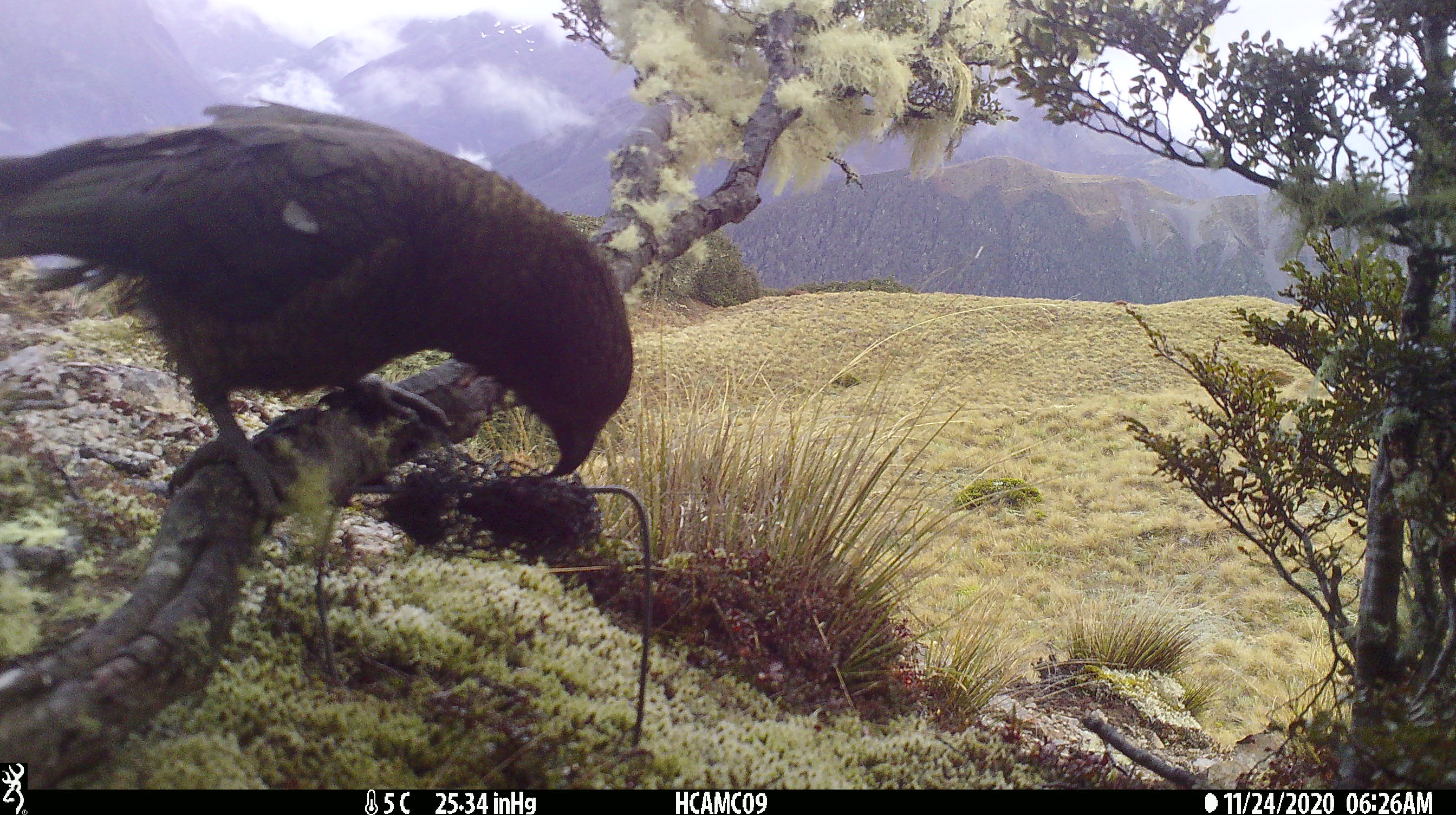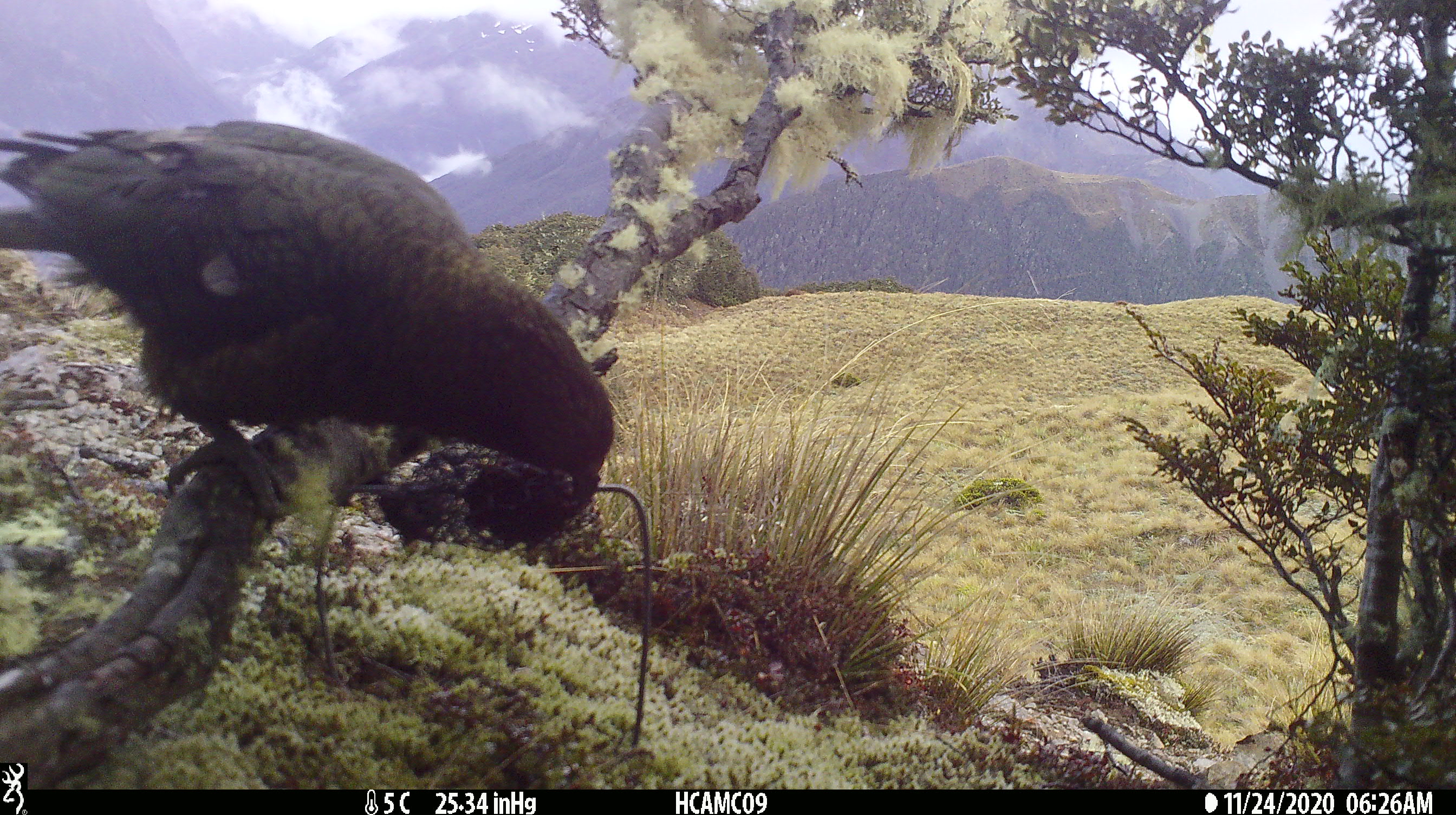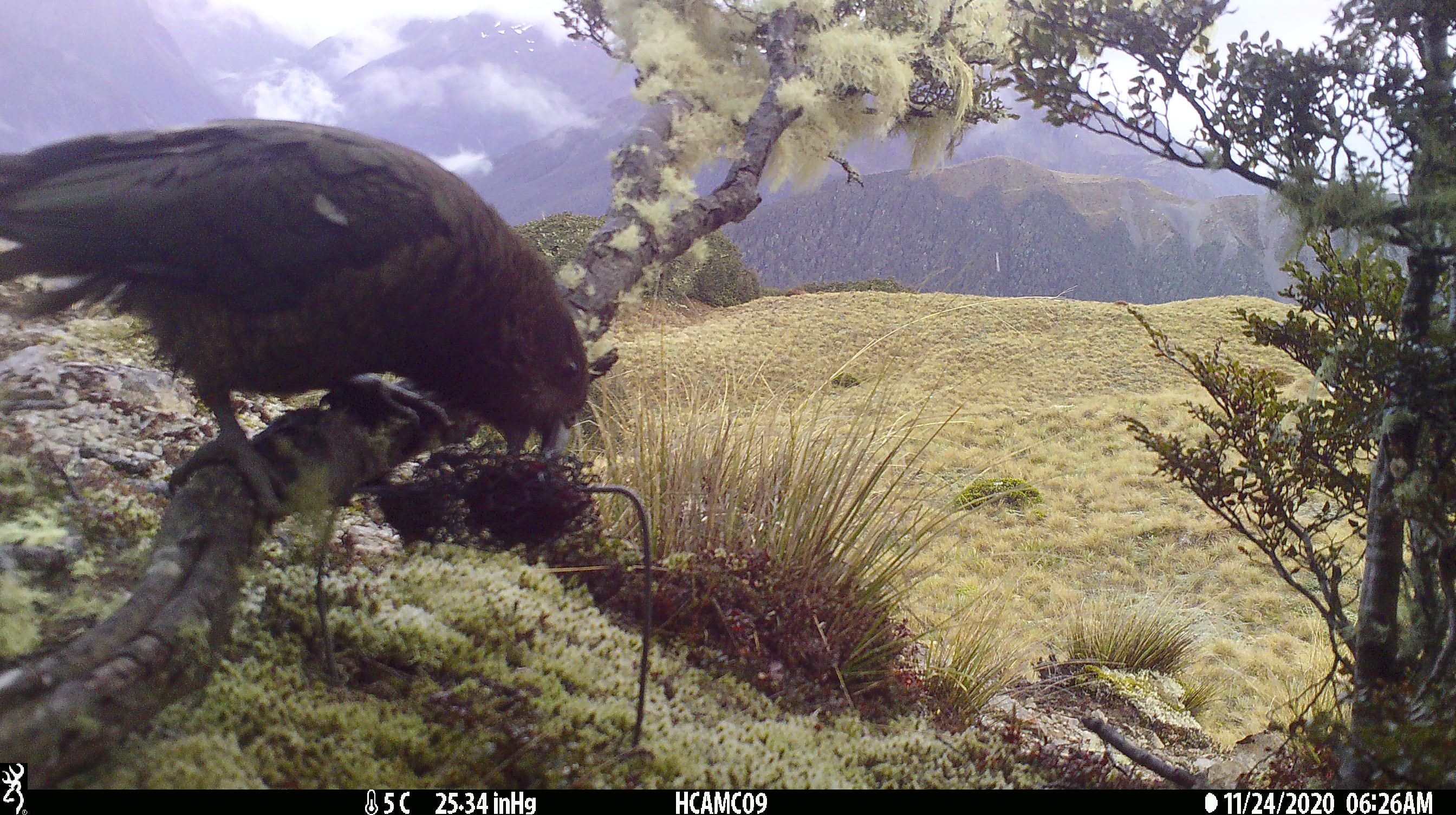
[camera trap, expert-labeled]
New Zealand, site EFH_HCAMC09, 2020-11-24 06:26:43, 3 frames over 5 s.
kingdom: Animalia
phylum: Chordata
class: Aves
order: Psittaciformes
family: Strigopidae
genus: Nestor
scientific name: Nestor notabilis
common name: kea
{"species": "kea (Nestor notabilis)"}